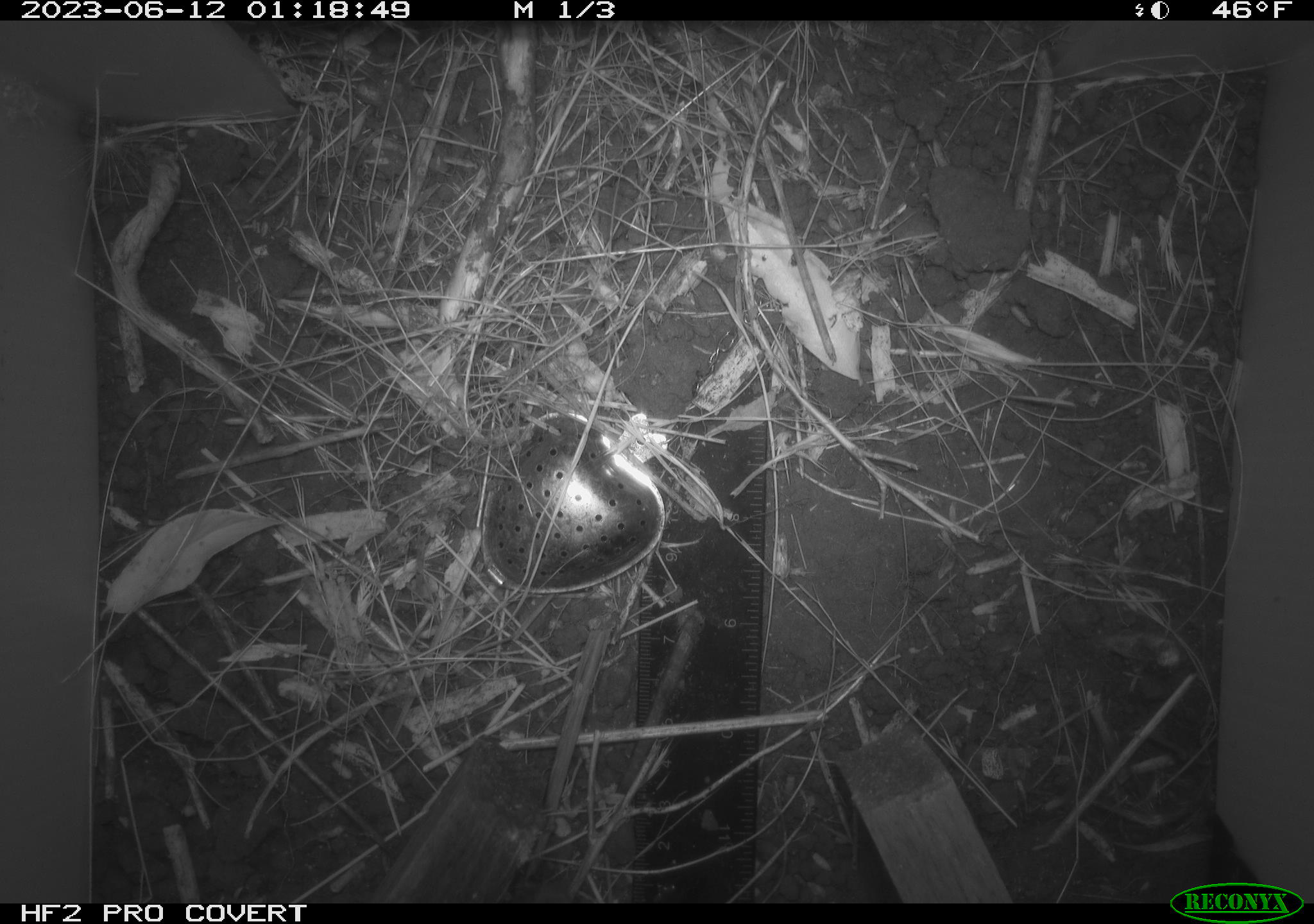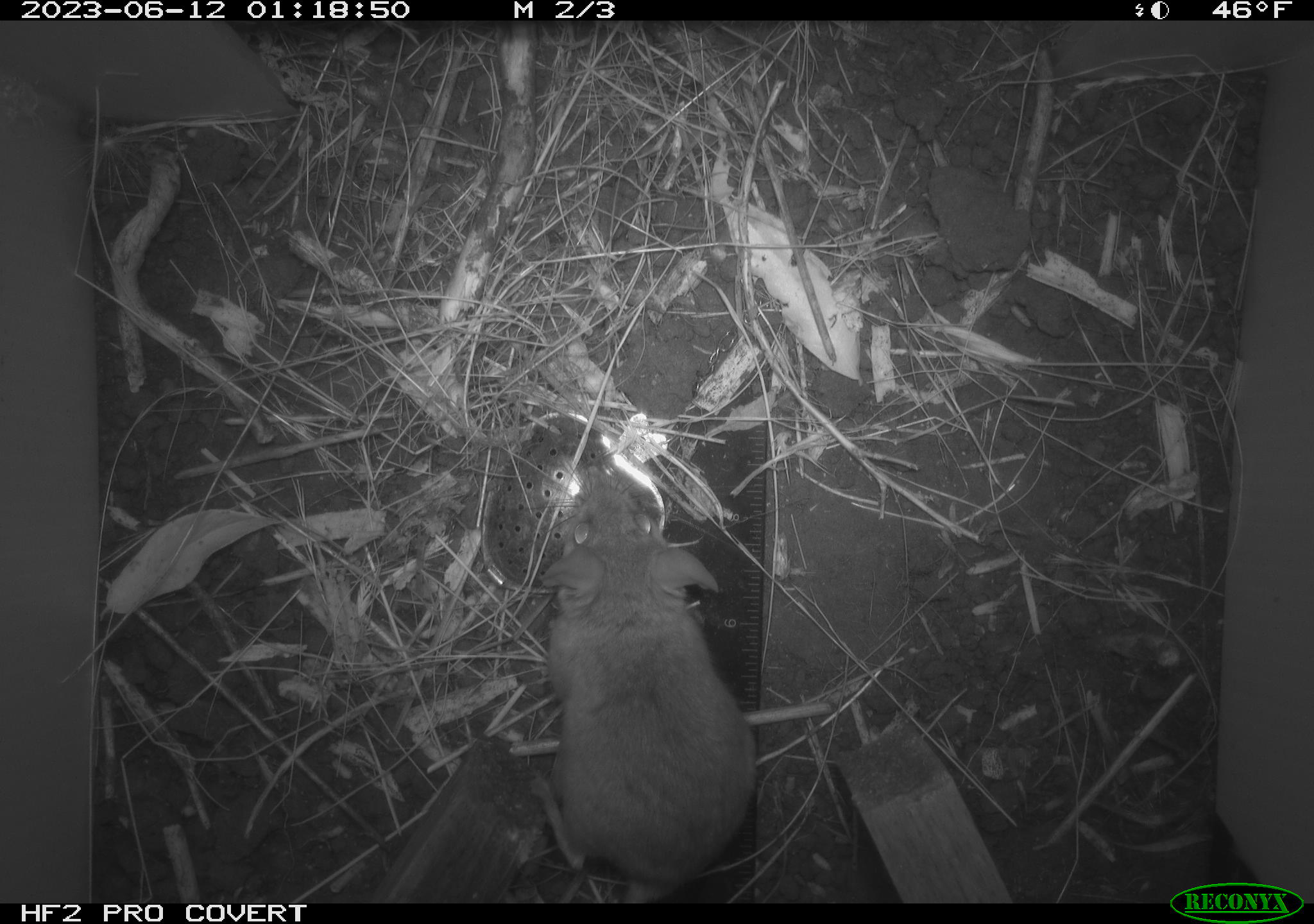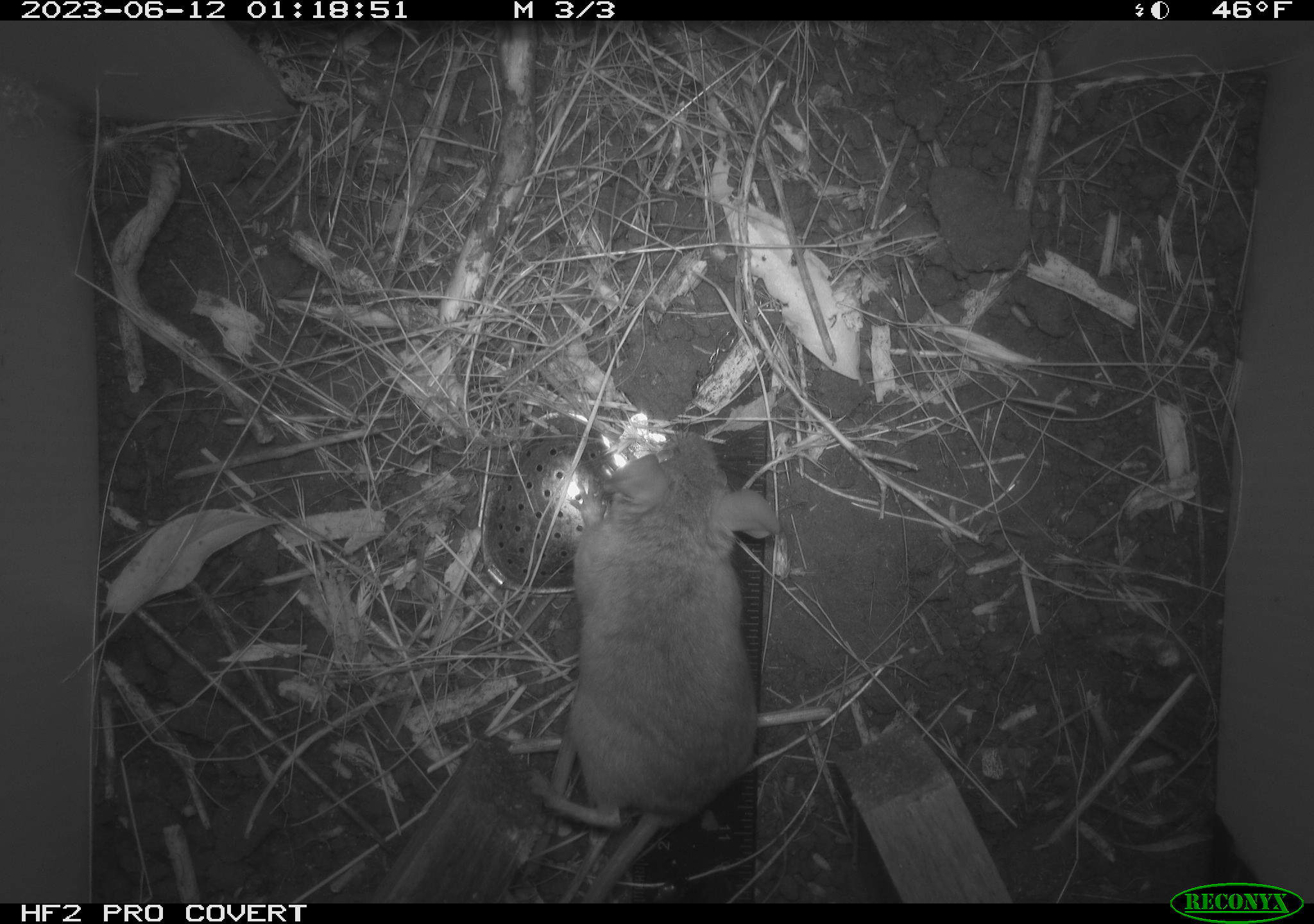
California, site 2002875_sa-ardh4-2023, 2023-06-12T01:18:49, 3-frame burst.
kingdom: Animalia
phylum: Chordata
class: Mammalia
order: Rodentia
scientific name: Rodentia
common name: mouse species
Mouse species (Rodentia).